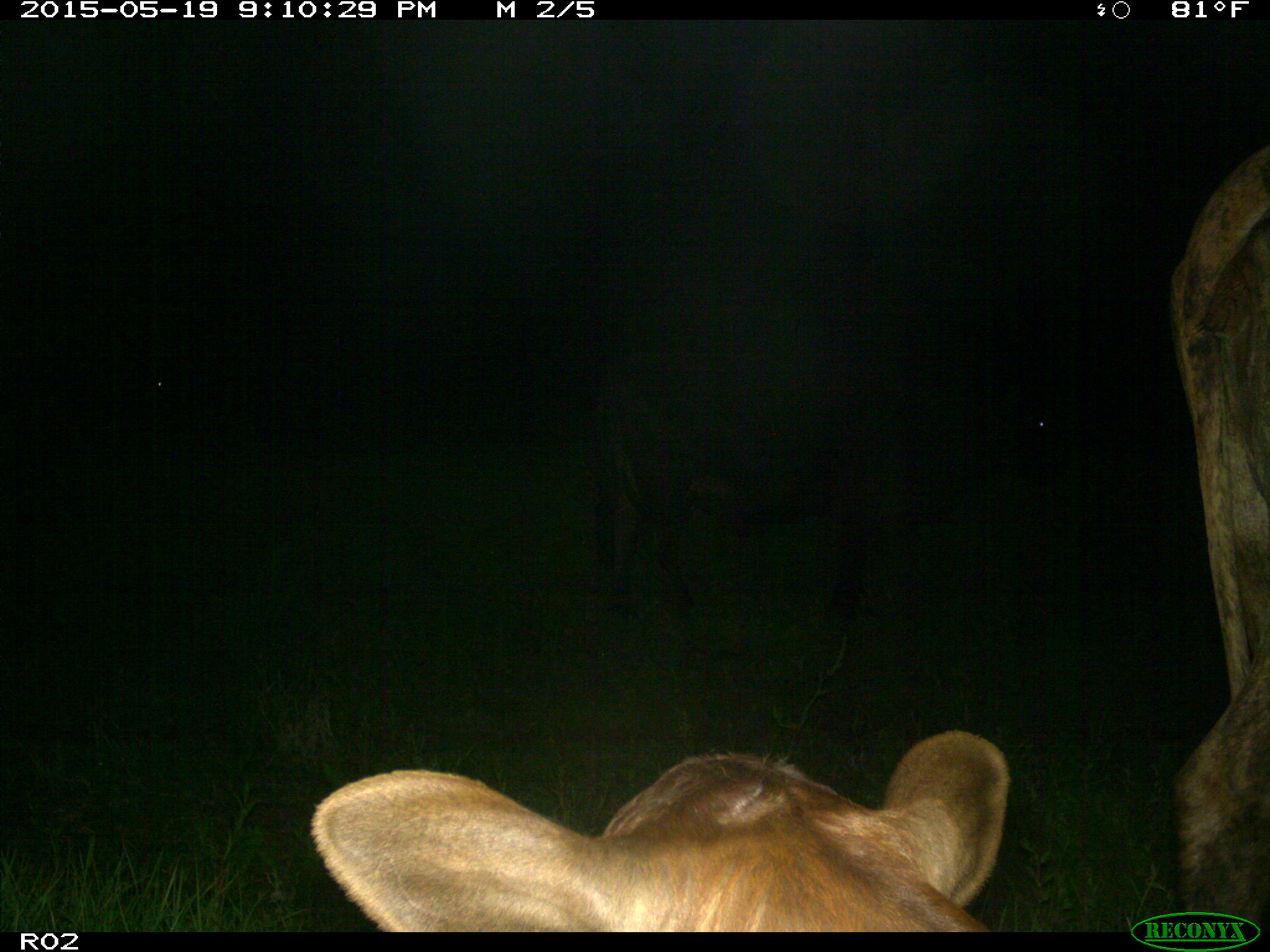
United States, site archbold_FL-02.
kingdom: Animalia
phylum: Chordata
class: Mammalia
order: Artiodactyla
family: Bovidae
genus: Bos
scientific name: Bos taurus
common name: domestic cow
Bos taurus (domestic cow).